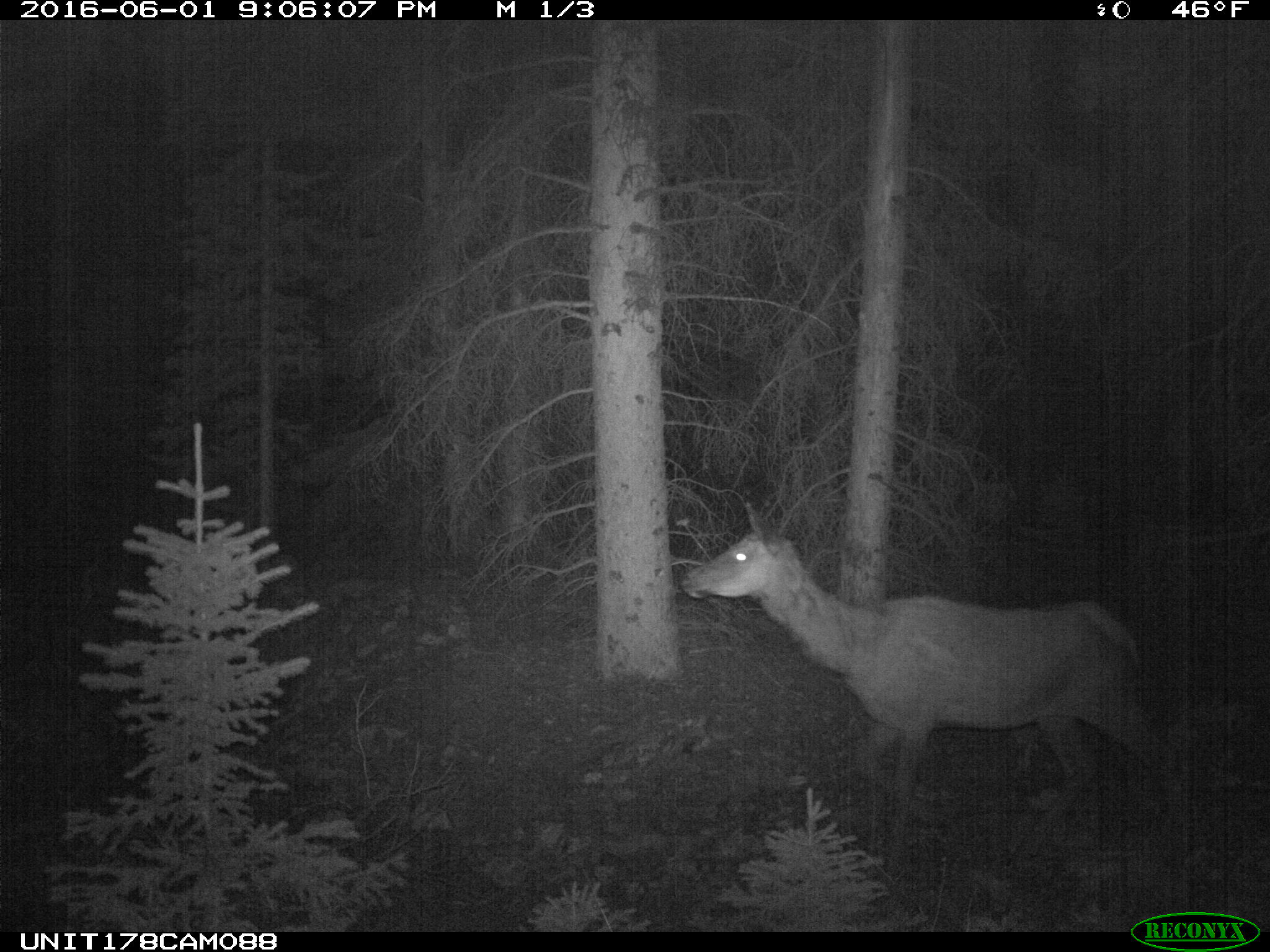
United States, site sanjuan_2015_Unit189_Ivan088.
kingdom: Animalia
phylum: Chordata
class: Mammalia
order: Artiodactyla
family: Cervidae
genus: Cervus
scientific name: Cervus elaphus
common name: red deer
Cervus elaphus (red deer).